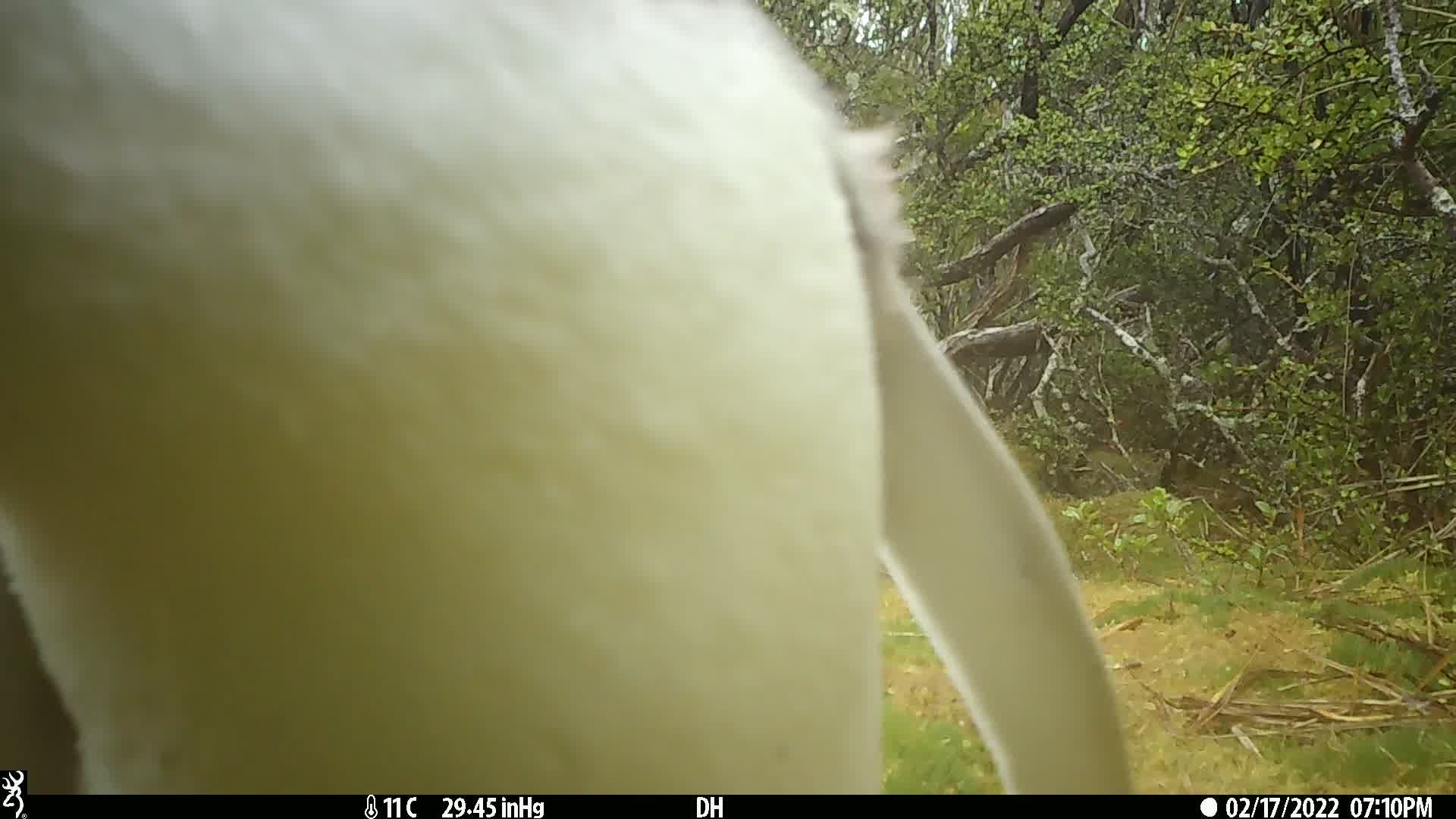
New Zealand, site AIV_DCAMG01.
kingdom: Animalia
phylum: Chordata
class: Aves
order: Sphenisciformes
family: Spheniscidae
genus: Megadyptes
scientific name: Megadyptes antipodes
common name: yellow-eyed penguin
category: yellow eyed penguin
Yellow eyed penguin (yellow-eyed penguin) (Megadyptes antipodes).